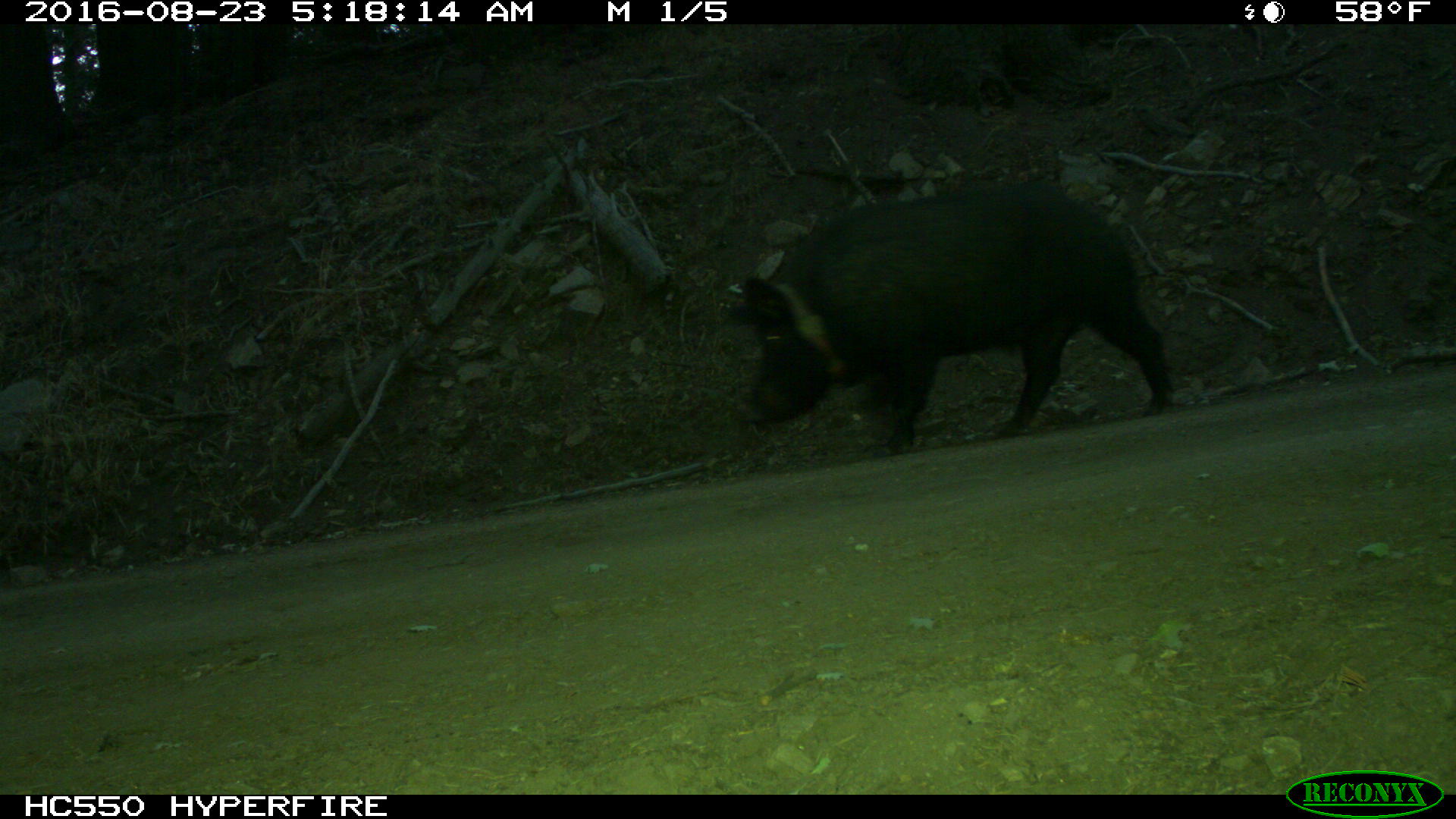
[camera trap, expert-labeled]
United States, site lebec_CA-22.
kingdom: Animalia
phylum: Chordata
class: Mammalia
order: Artiodactyla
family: Suidae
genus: Sus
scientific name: Sus scrofa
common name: wild boar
Sus scrofa (wild boar).